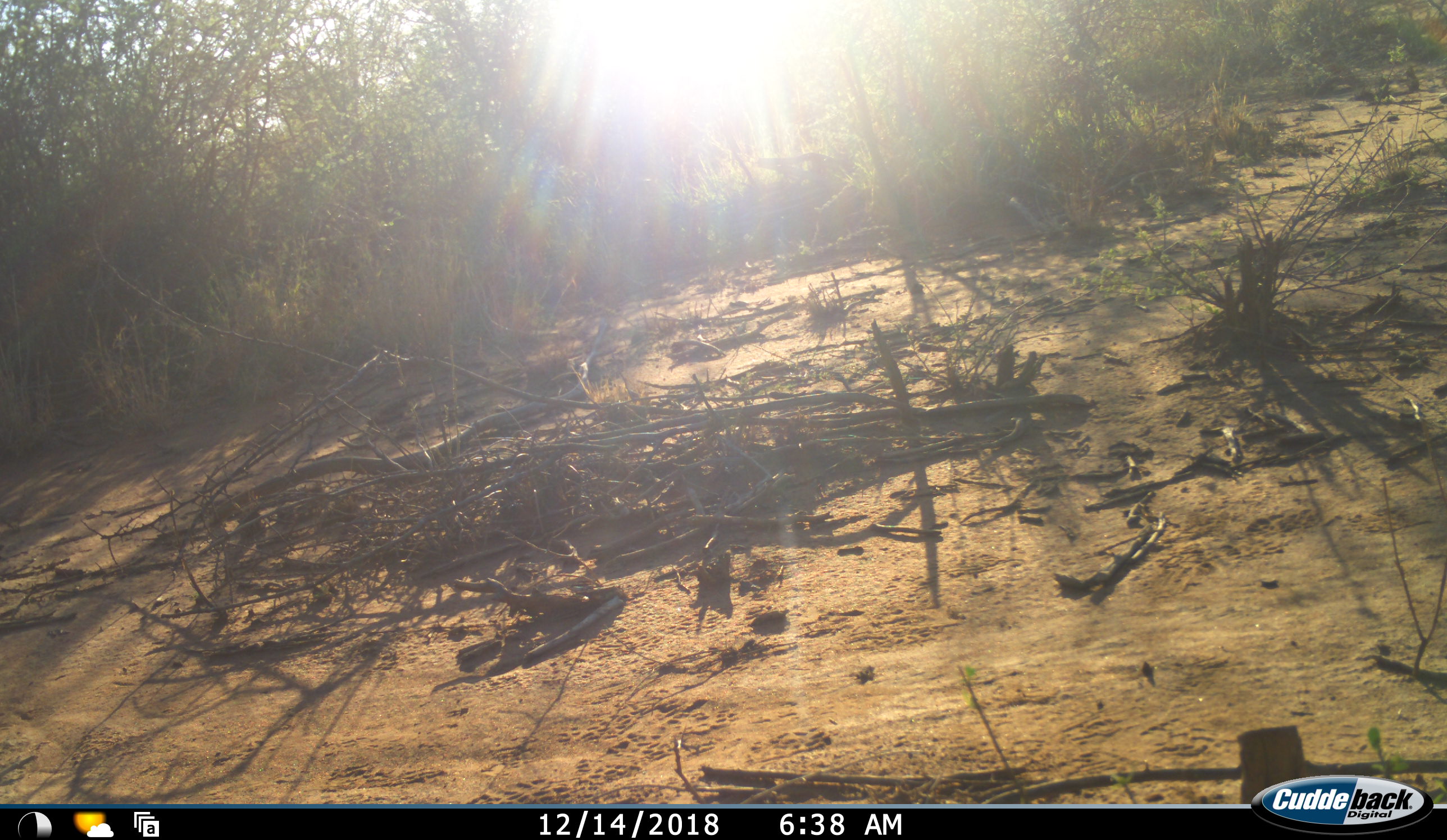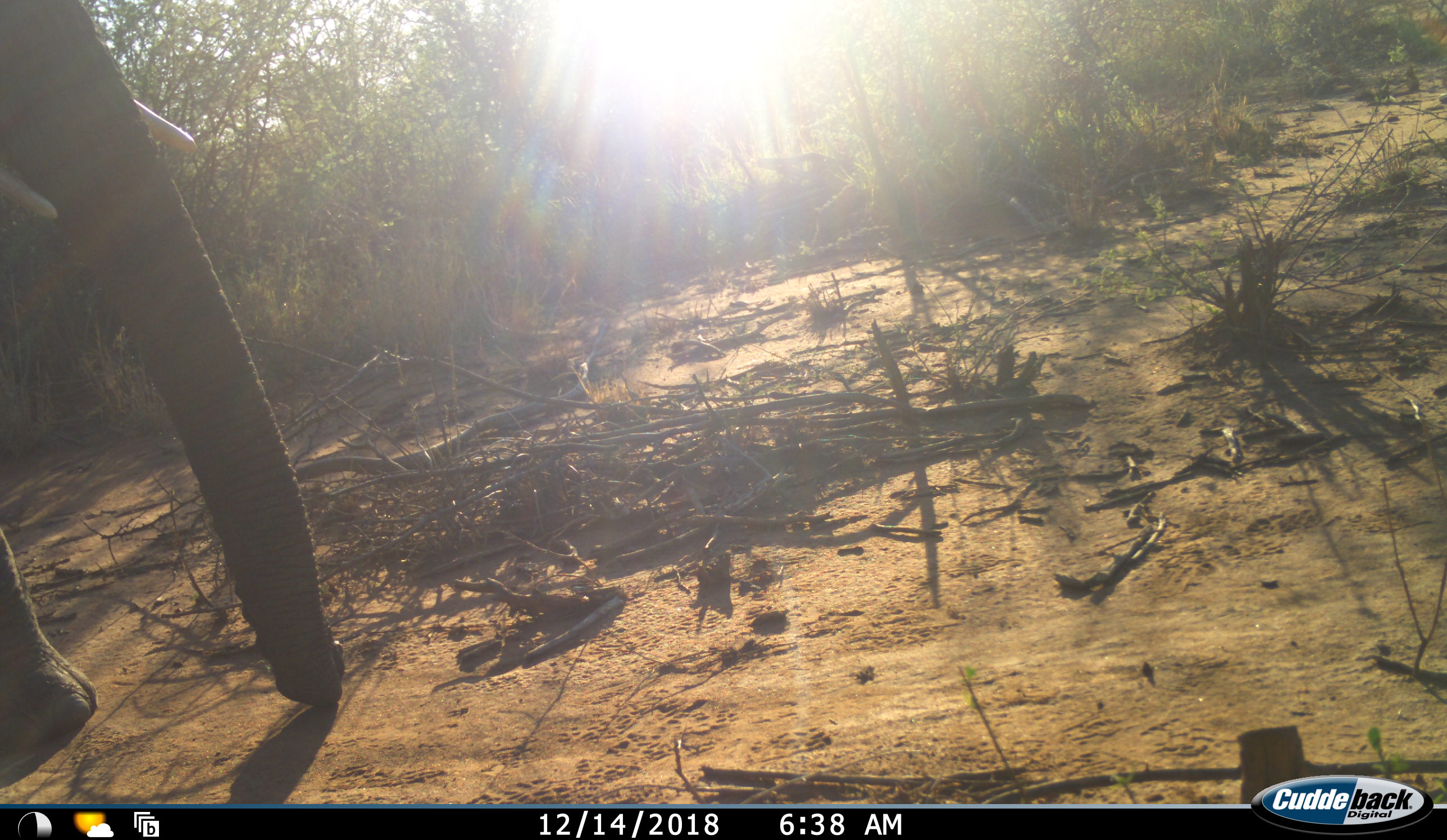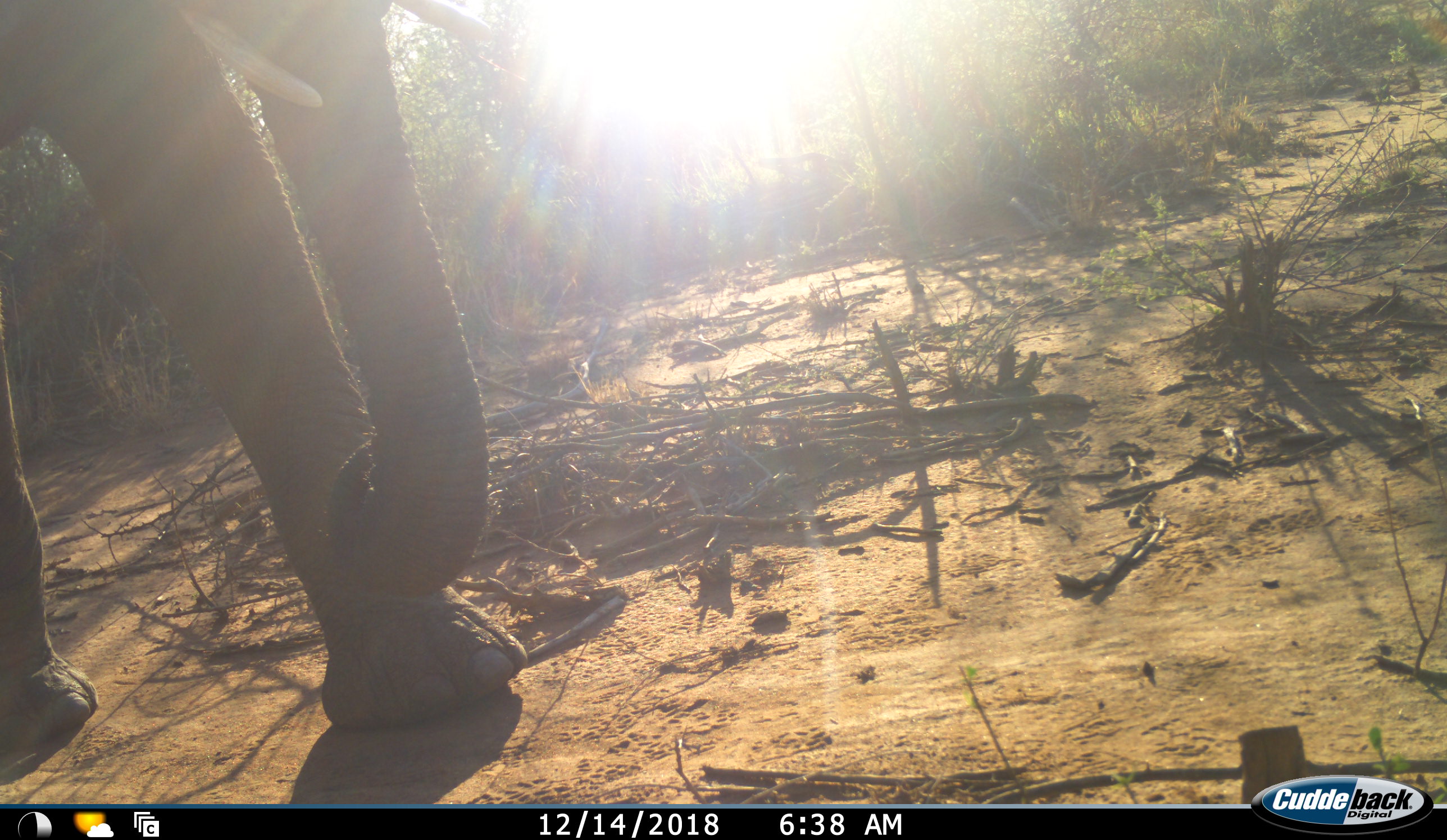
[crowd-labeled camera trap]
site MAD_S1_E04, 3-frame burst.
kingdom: Animalia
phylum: Chordata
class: Mammalia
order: Proboscidea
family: Elephantidae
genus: Loxodonta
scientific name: Loxodonta africana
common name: african bush elephant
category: elephant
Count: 1.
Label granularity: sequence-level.